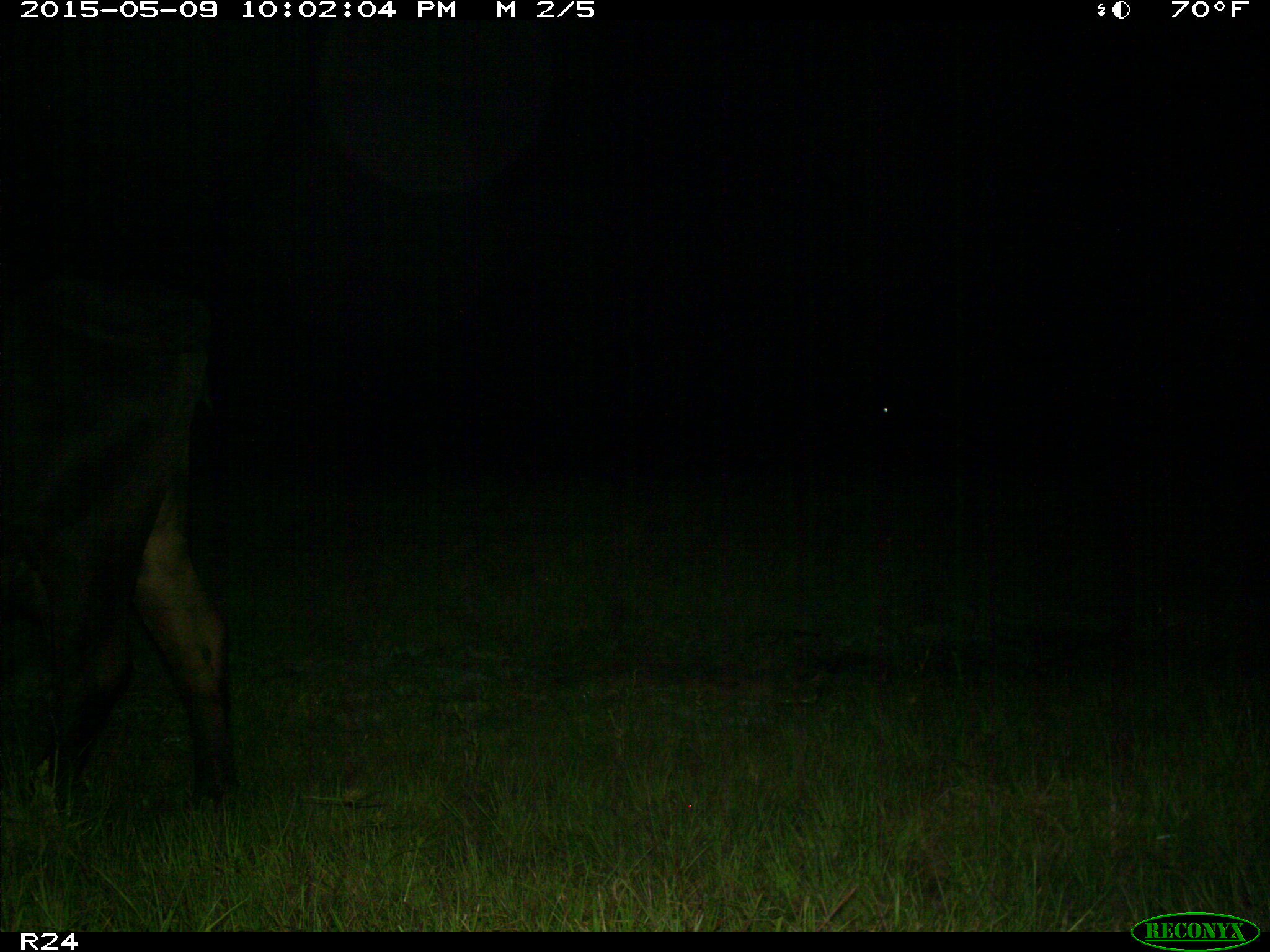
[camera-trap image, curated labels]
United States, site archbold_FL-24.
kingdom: Animalia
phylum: Chordata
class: Mammalia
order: Artiodactyla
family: Bovidae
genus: Bos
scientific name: Bos taurus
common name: domestic cow